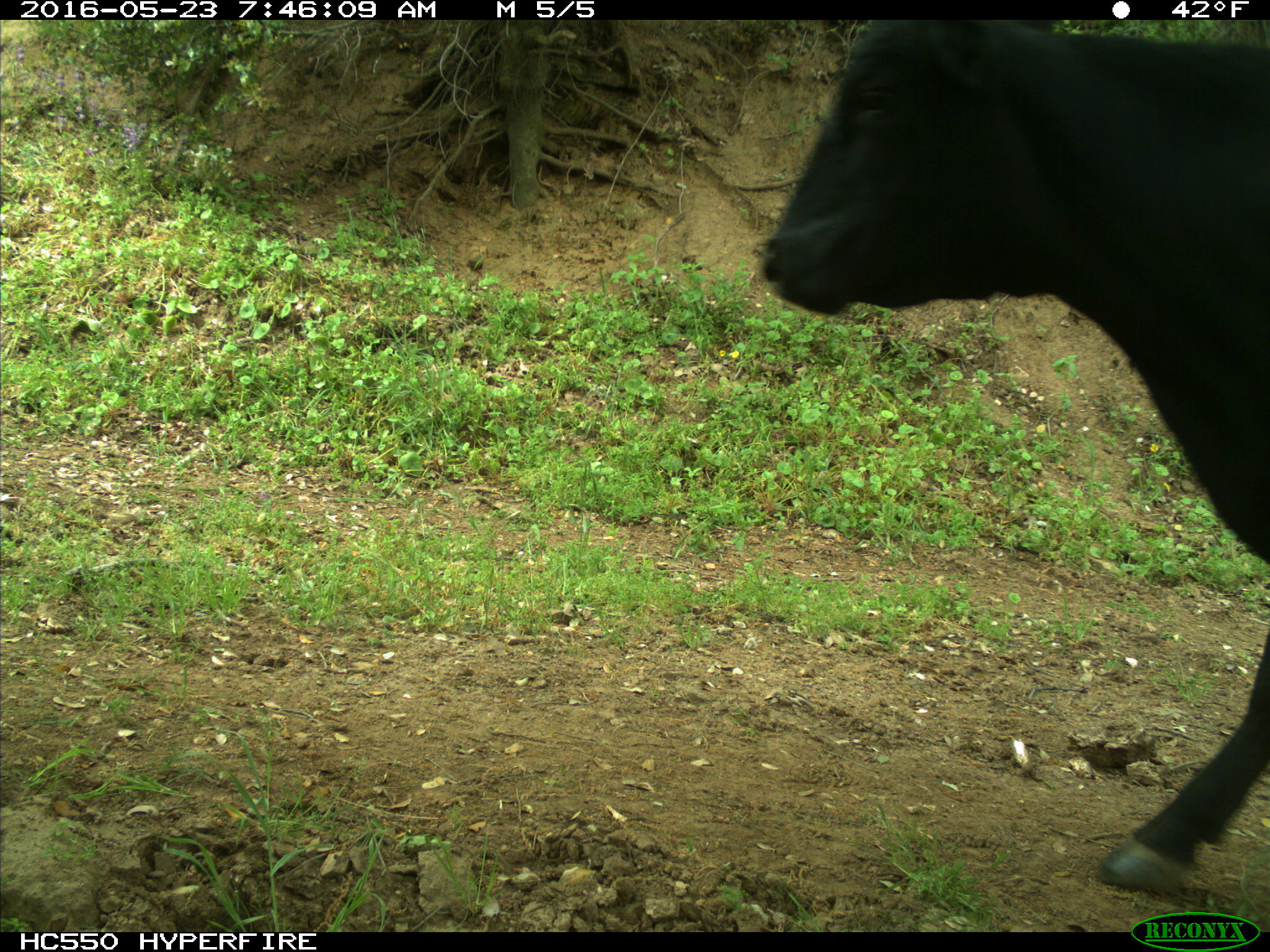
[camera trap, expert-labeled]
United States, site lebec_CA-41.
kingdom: Animalia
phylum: Chordata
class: Mammalia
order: Artiodactyla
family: Bovidae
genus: Bos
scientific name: Bos taurus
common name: domestic cow